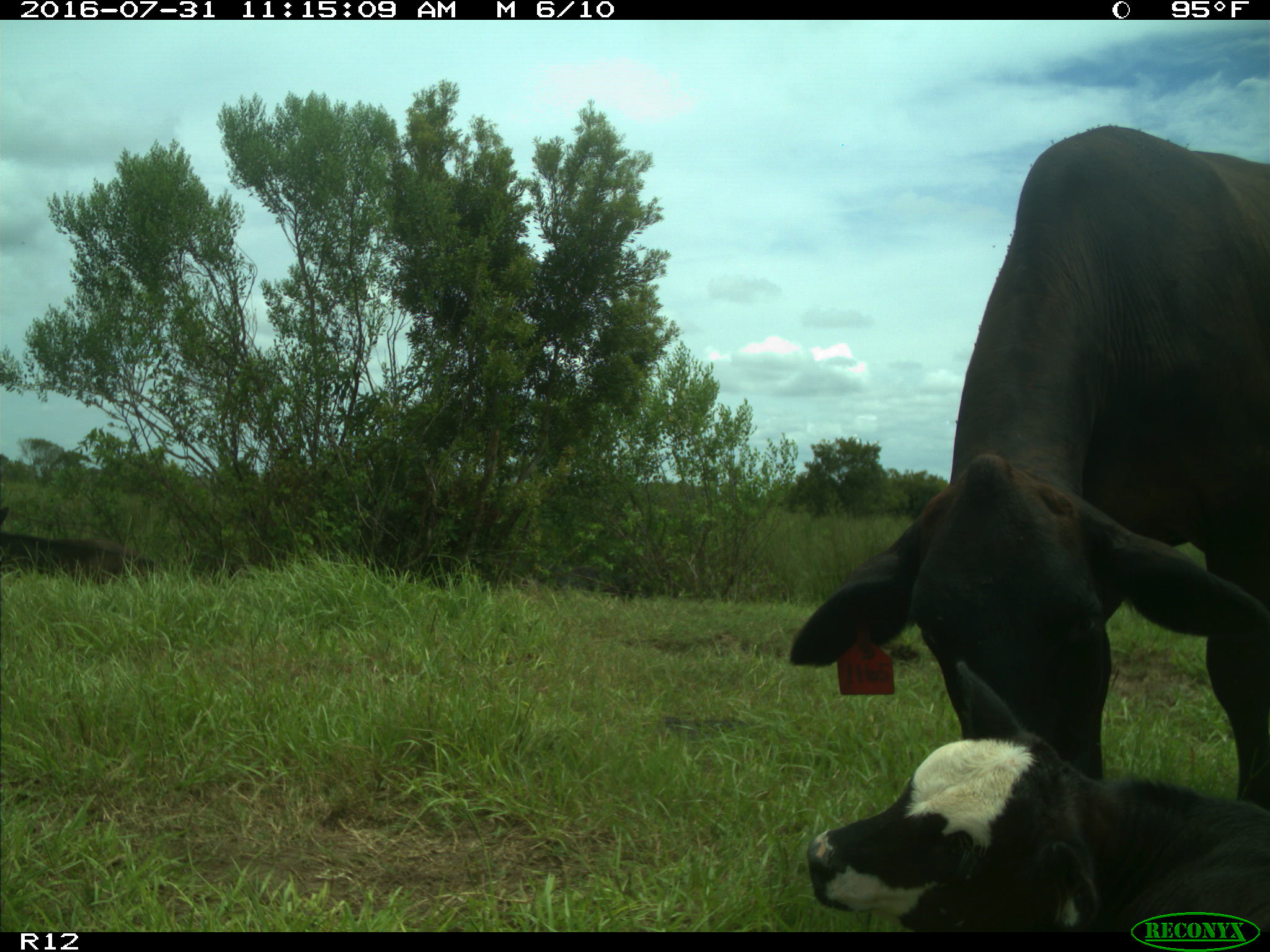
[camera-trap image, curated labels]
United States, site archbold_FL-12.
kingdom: Animalia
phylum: Chordata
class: Mammalia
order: Artiodactyla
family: Bovidae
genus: Bos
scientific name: Bos taurus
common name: domestic cow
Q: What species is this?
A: Bos taurus (domestic cow).